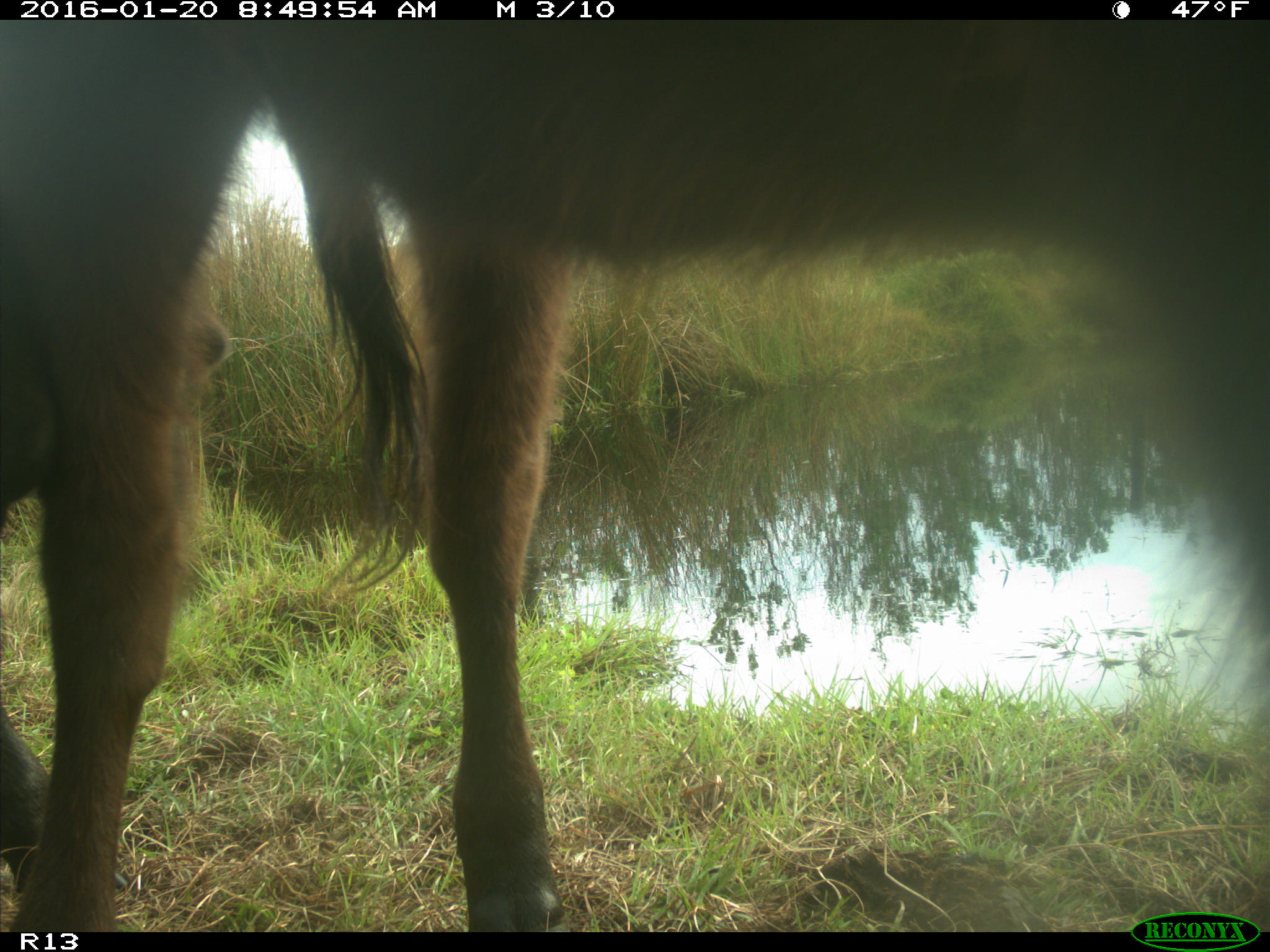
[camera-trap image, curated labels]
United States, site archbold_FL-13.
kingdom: Animalia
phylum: Chordata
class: Mammalia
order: Artiodactyla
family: Bovidae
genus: Bos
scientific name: Bos taurus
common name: domestic cow